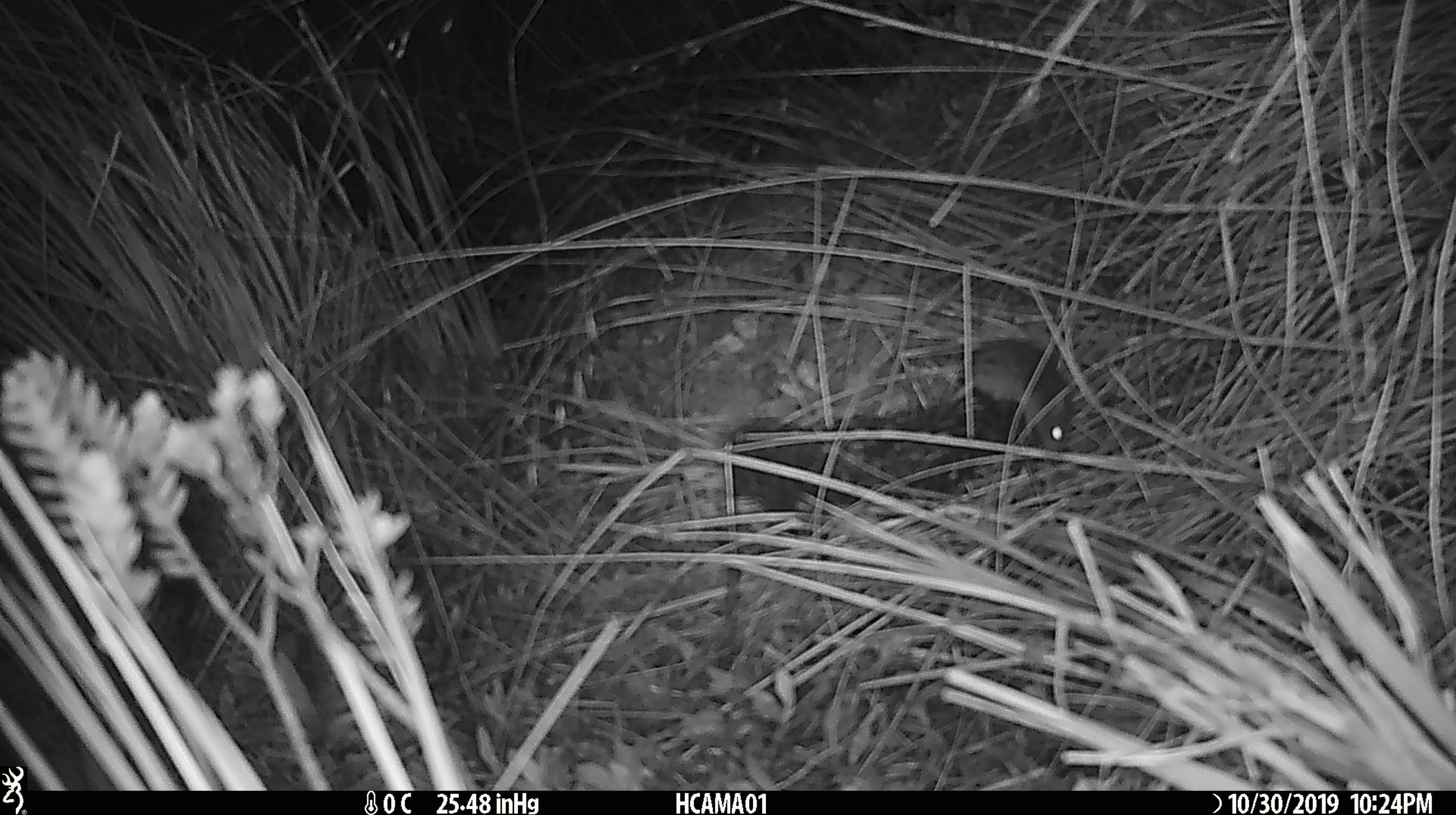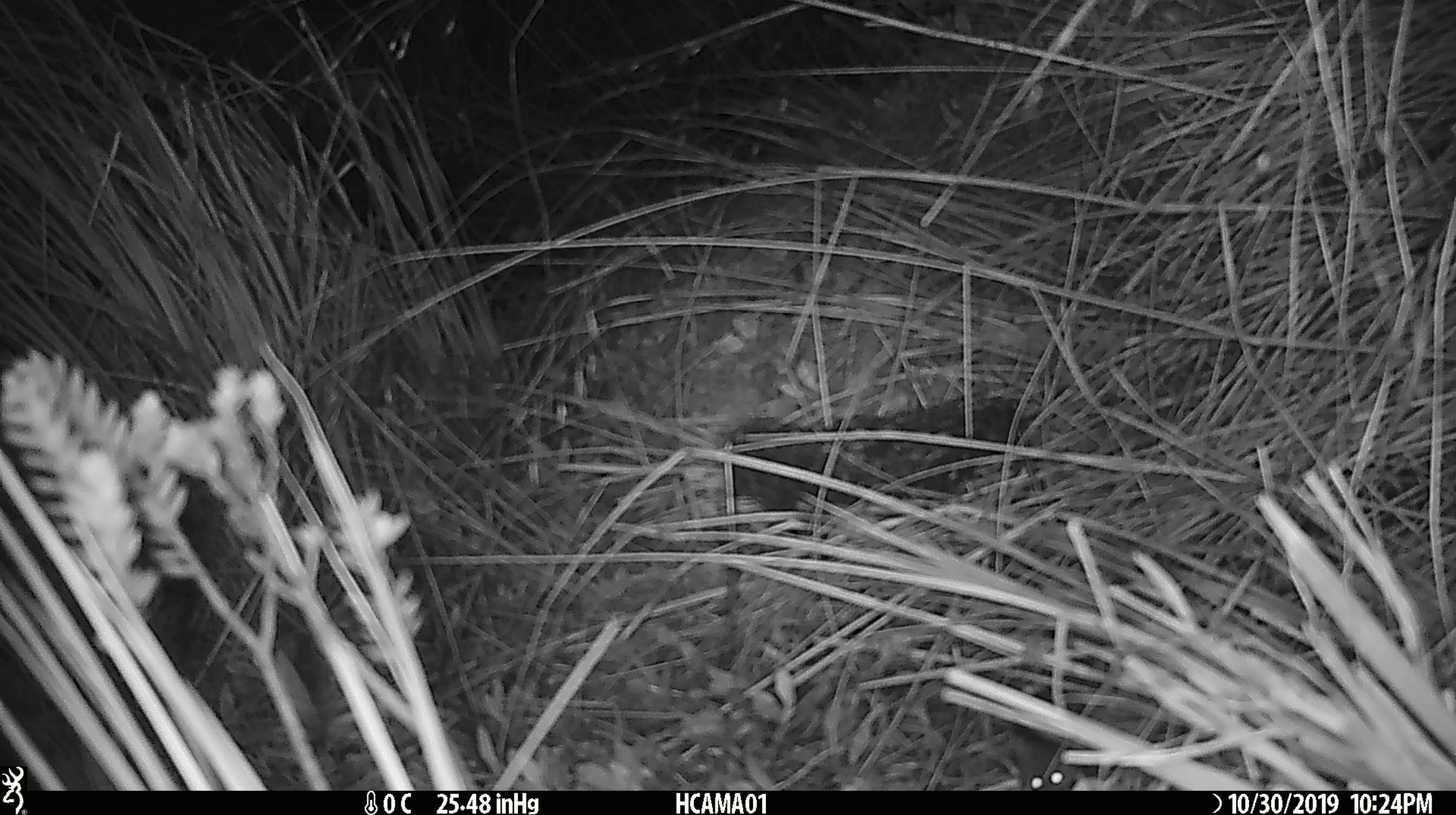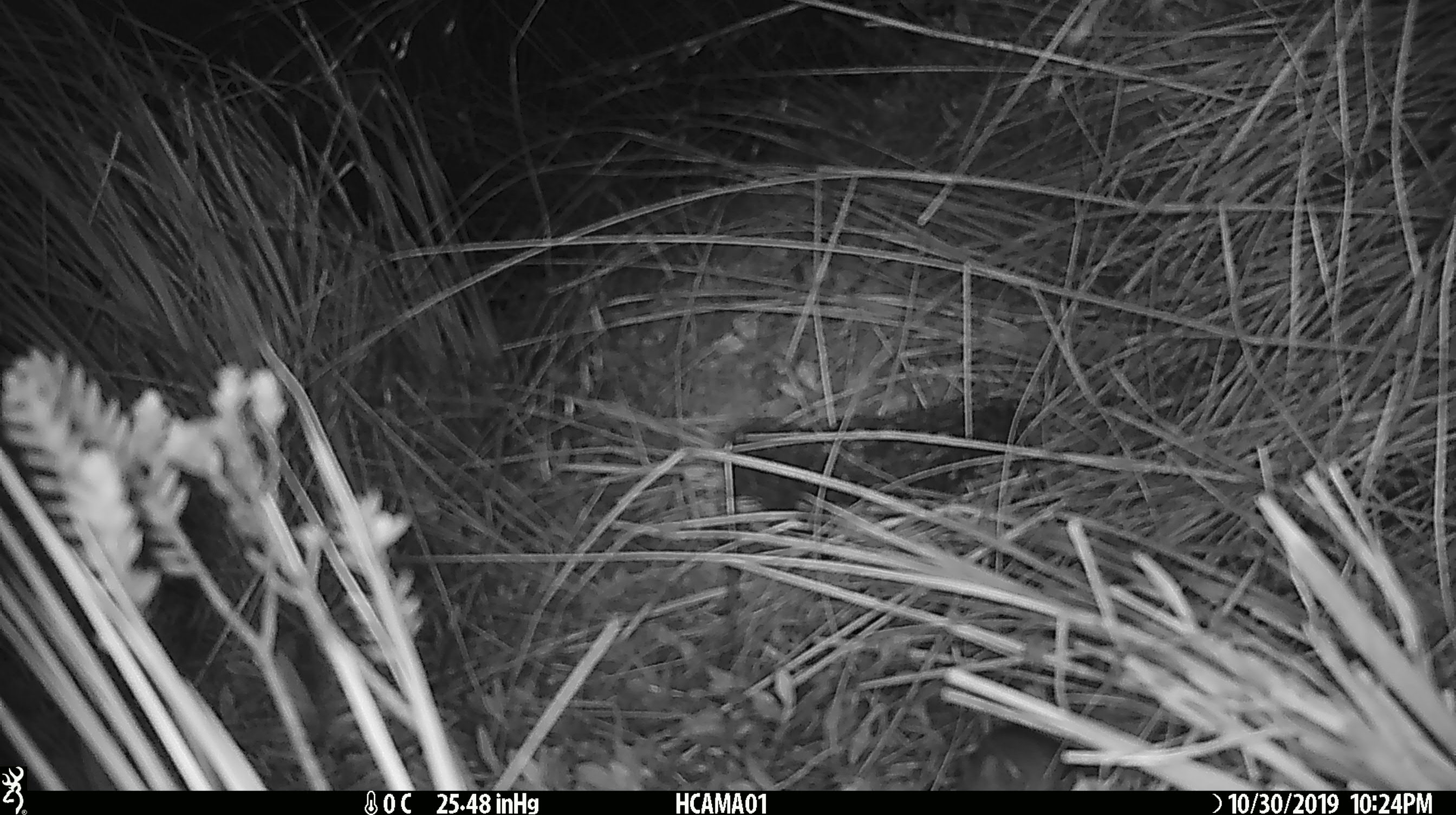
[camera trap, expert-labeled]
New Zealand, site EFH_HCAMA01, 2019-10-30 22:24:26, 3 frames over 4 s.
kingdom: Animalia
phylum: Chordata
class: Mammalia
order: Rodentia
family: Muridae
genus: Mus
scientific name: Mus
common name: mouse